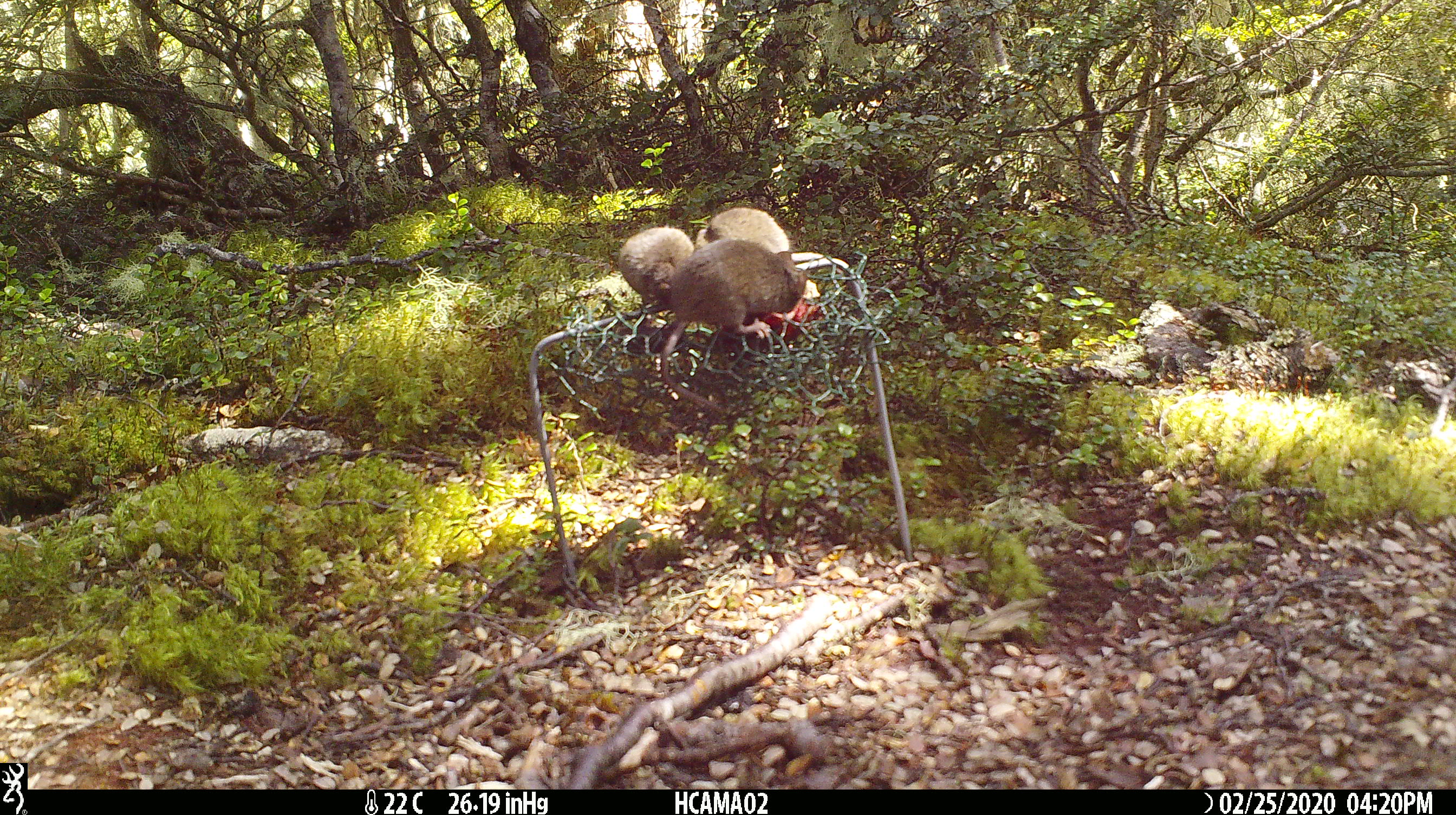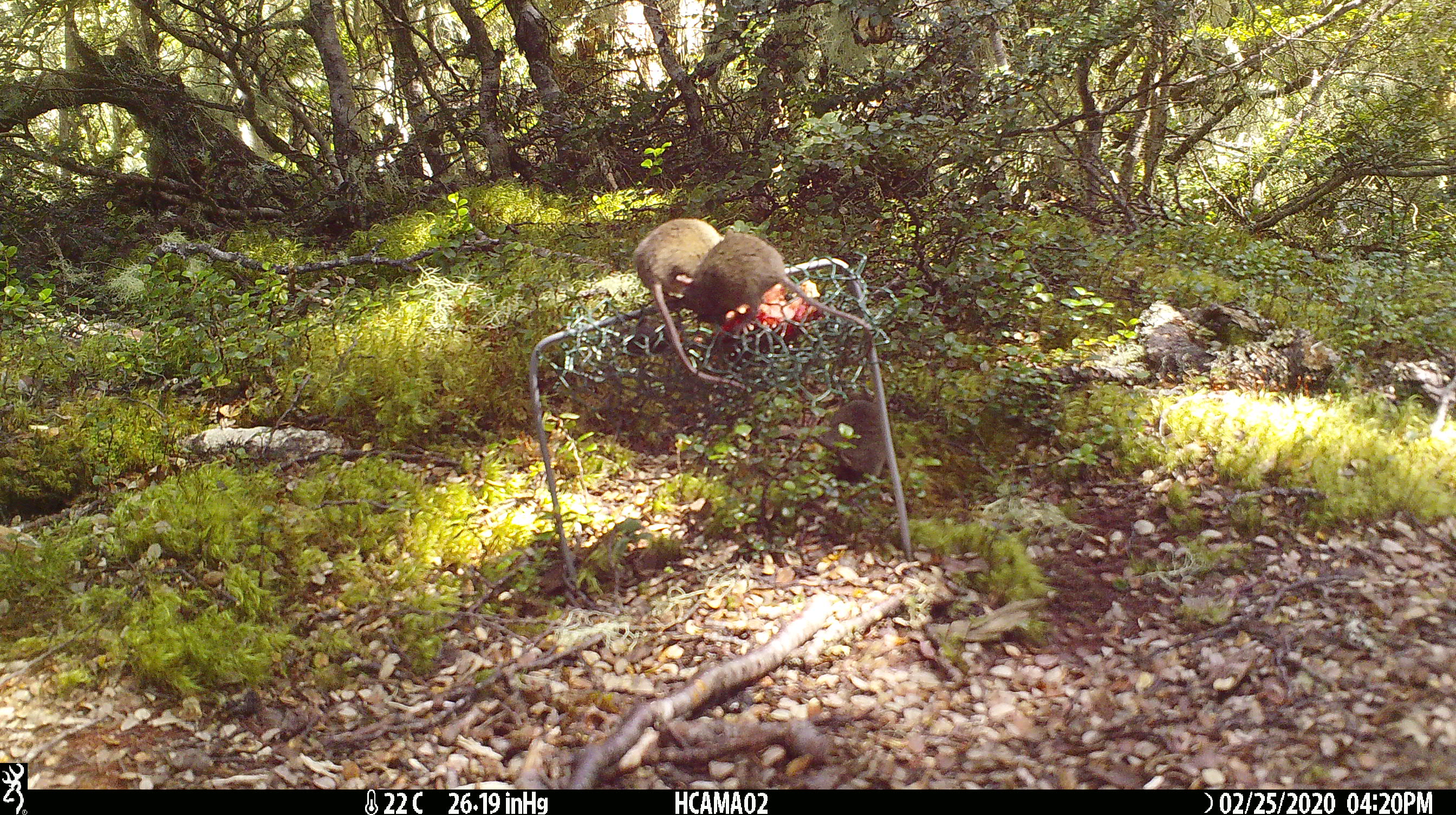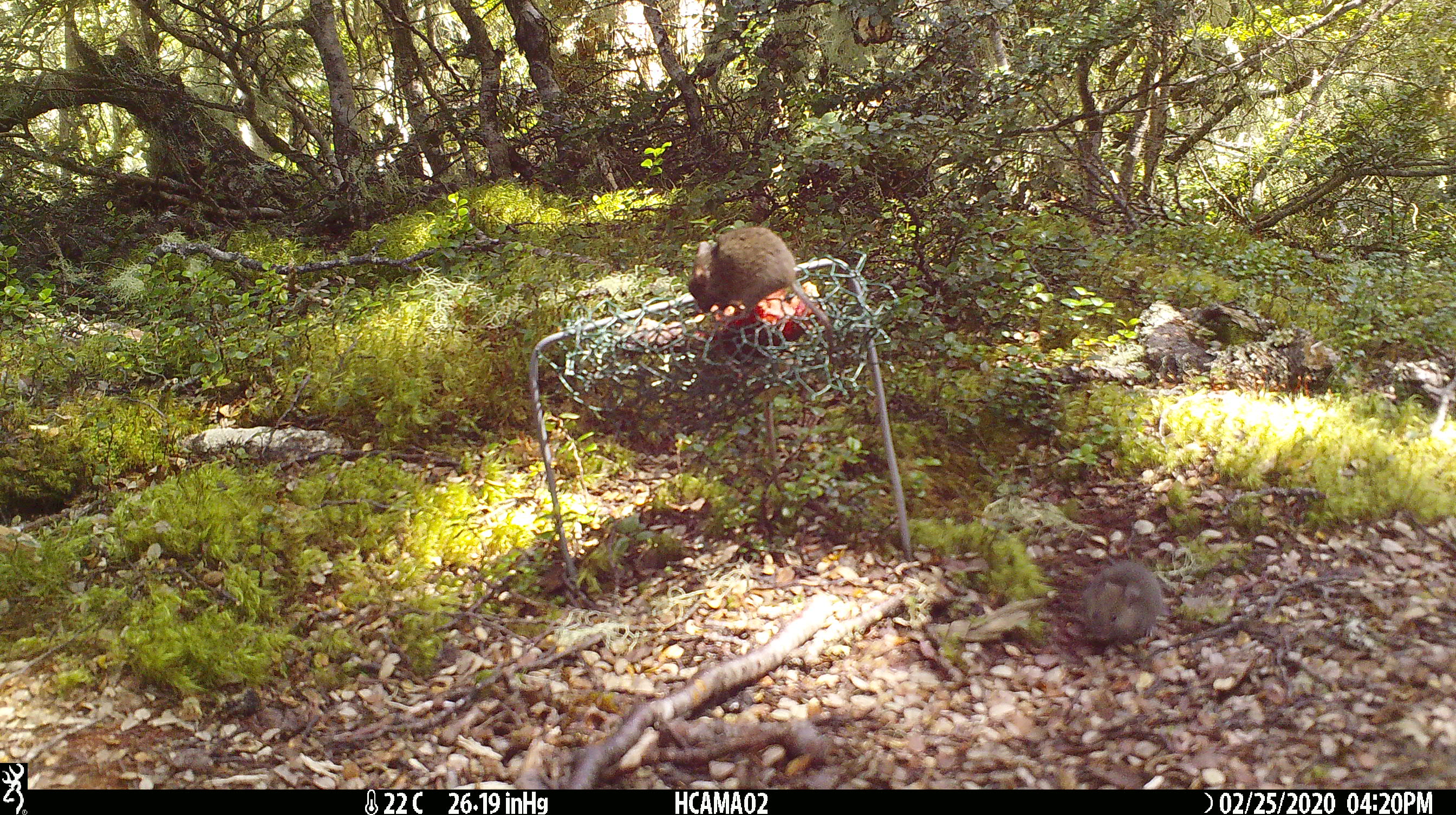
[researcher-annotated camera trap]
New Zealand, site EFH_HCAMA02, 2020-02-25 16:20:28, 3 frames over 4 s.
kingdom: Animalia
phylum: Chordata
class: Mammalia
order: Rodentia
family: Muridae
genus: Mus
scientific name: Mus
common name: mouse